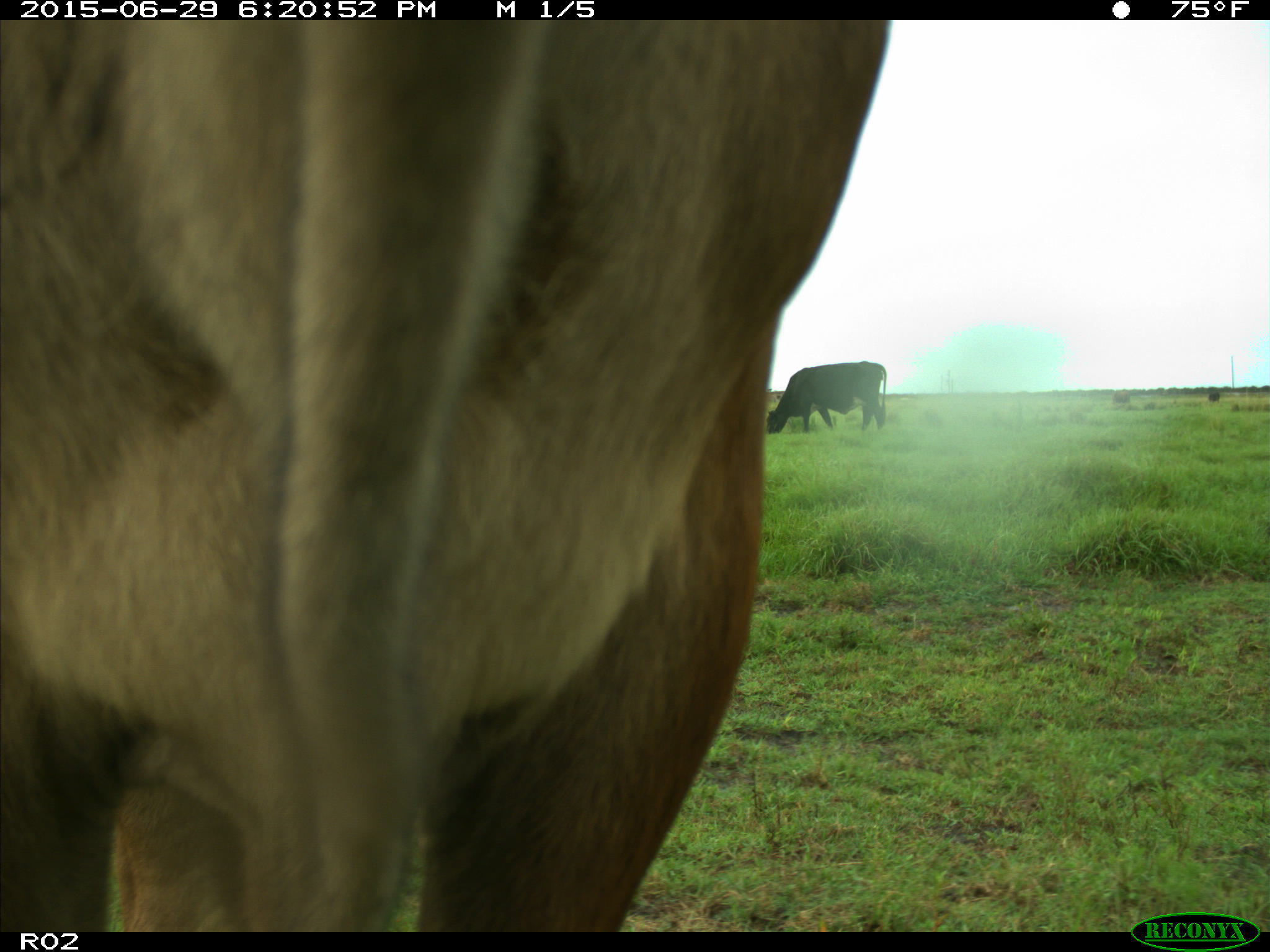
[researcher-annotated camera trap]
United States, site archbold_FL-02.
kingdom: Animalia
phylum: Chordata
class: Mammalia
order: Artiodactyla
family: Bovidae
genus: Bos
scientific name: Bos taurus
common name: domestic cow